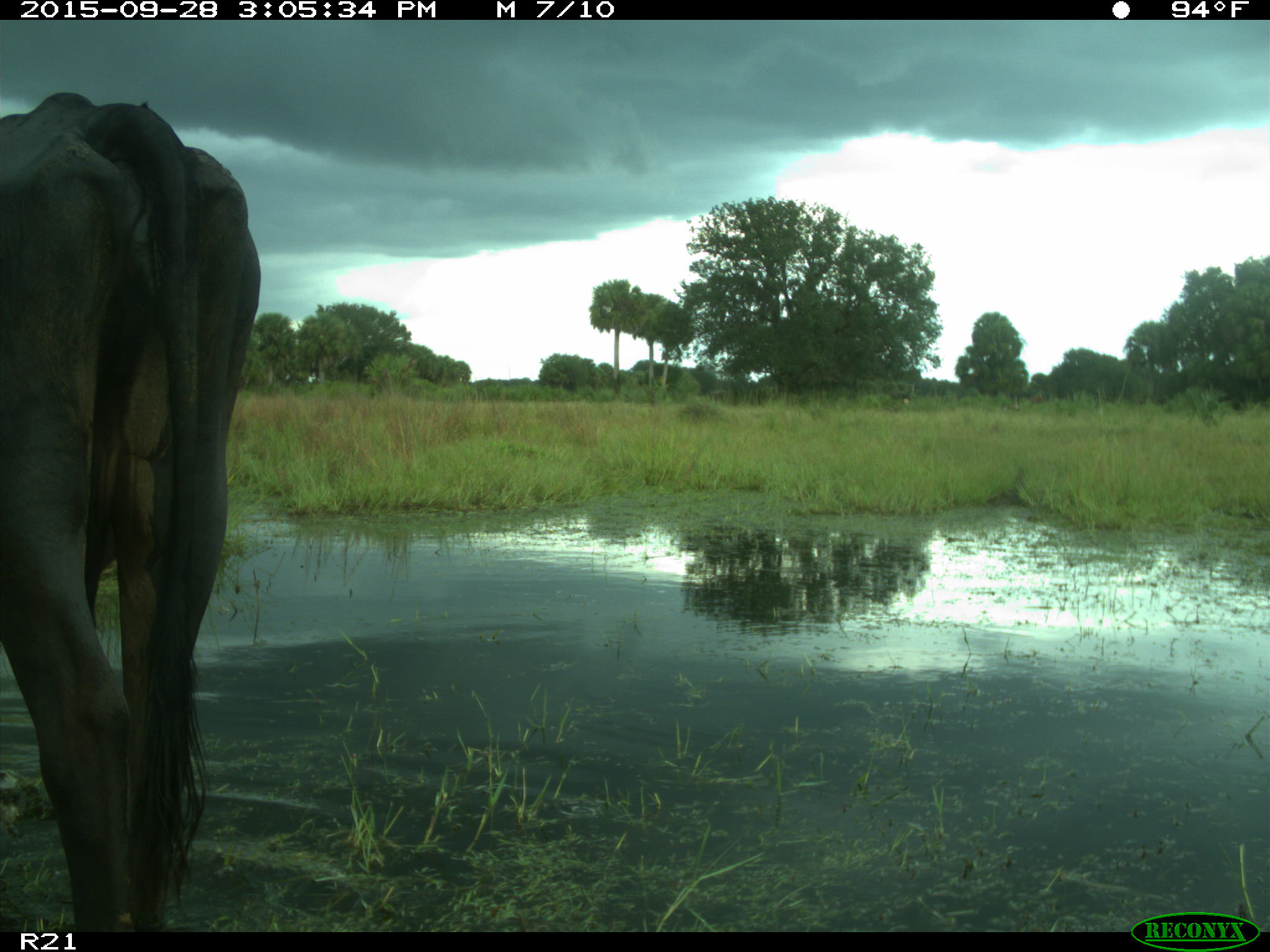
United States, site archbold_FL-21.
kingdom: Animalia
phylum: Chordata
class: Mammalia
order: Artiodactyla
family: Bovidae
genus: Bos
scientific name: Bos taurus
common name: domestic cow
Bos taurus (domestic cow).